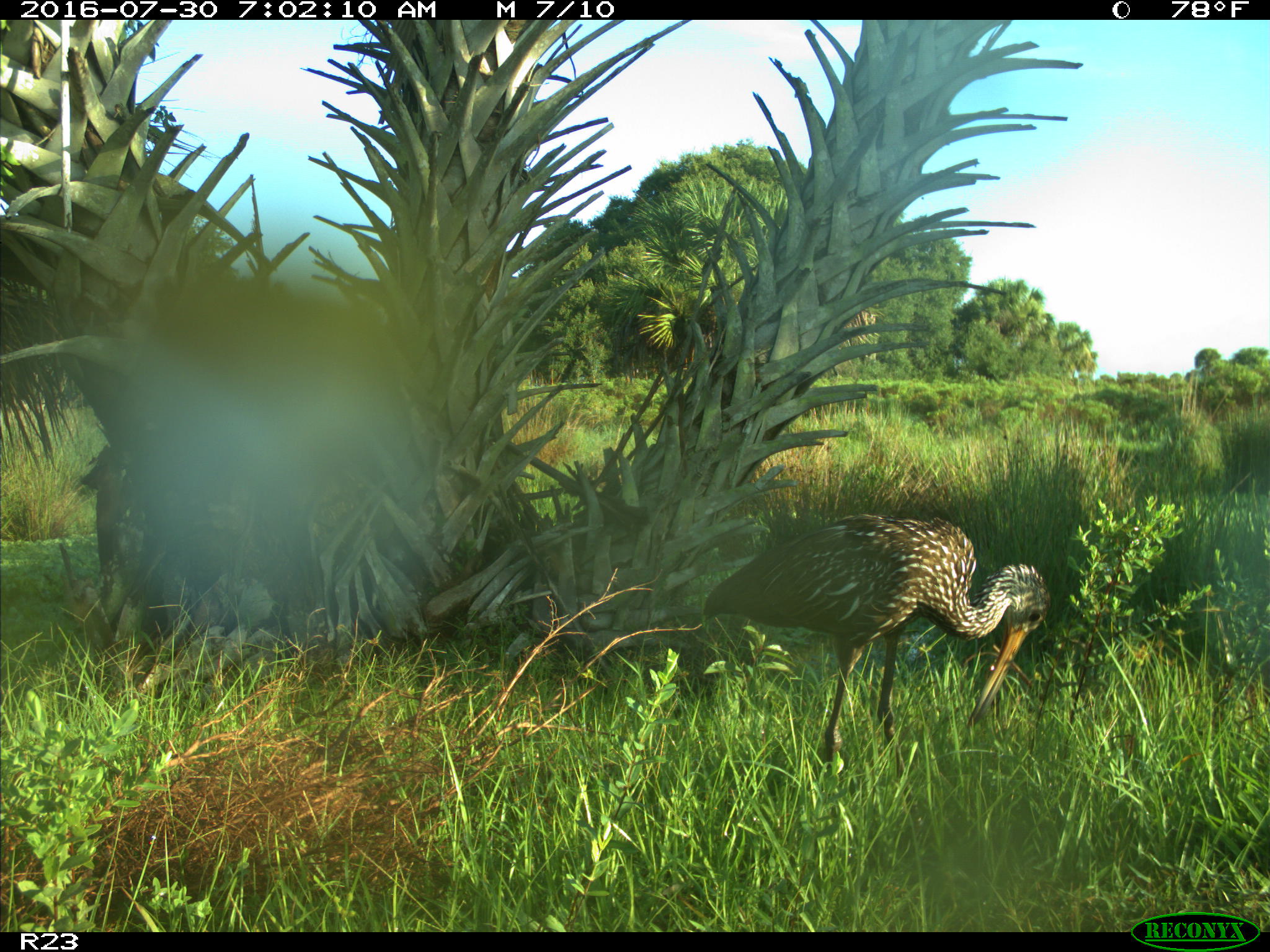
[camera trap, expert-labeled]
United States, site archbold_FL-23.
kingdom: Animalia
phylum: Chordata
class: Aves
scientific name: Aves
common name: birds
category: unidentified bird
Unidentified bird (birds) (Aves).